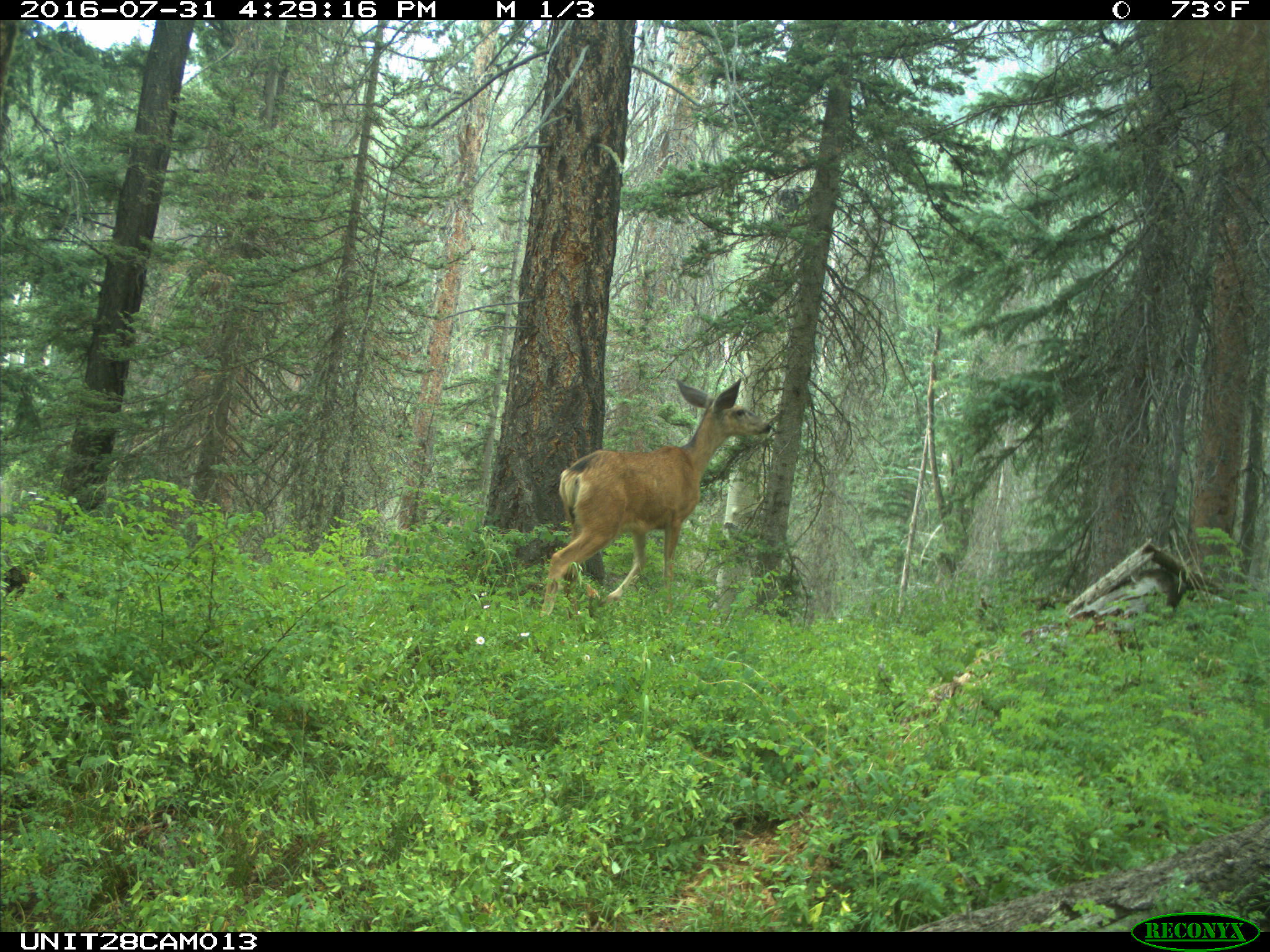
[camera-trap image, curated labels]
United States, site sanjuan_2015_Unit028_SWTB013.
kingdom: Animalia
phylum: Chordata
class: Mammalia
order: Artiodactyla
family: Cervidae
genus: Odocoileus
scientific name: Odocoileus hemionus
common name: mule deer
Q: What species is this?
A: Odocoileus hemionus (mule deer).